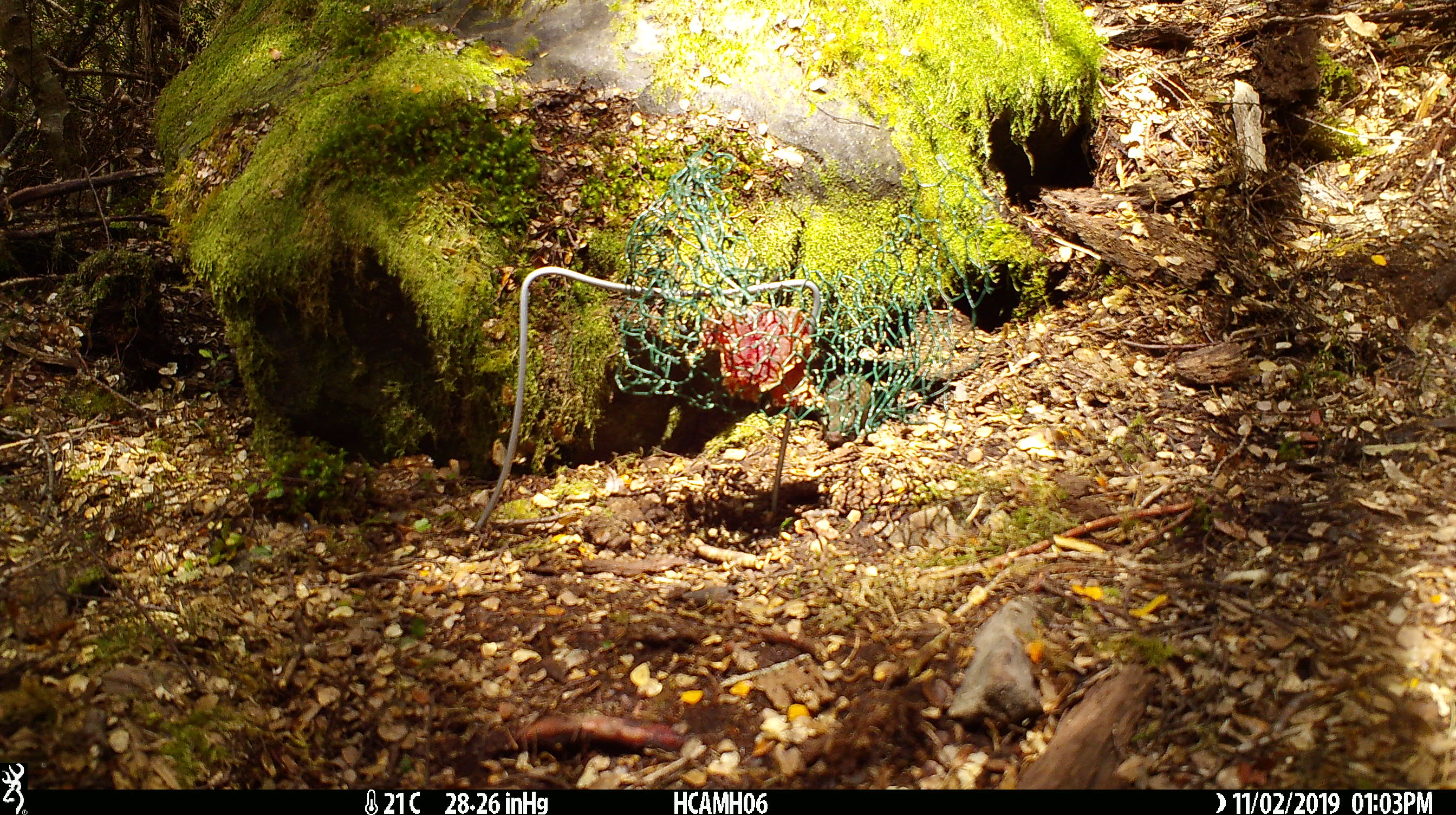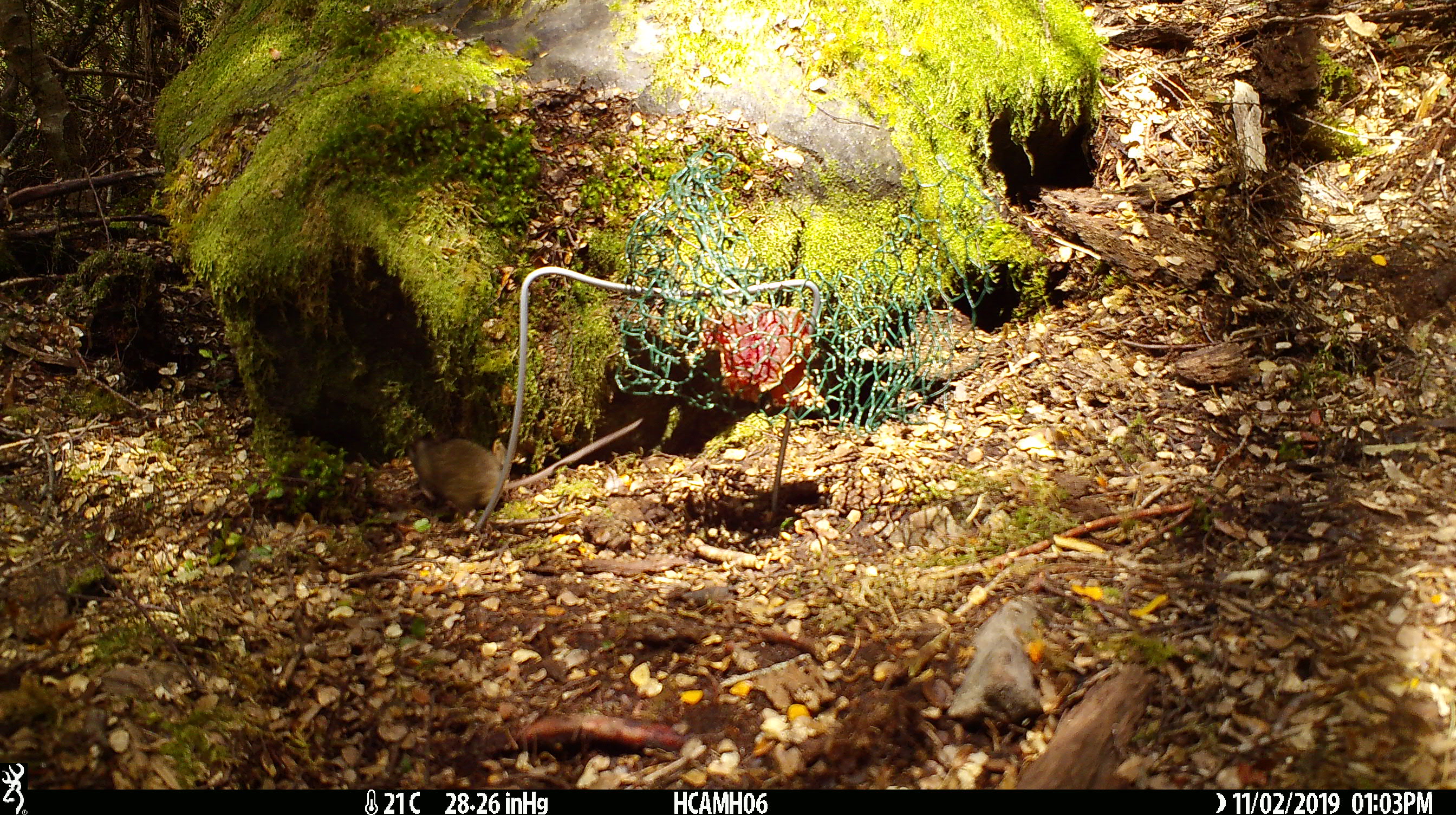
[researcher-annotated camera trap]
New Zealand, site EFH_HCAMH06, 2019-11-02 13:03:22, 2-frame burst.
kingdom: Animalia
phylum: Chordata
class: Mammalia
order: Rodentia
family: Muridae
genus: Mus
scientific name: Mus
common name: mouse